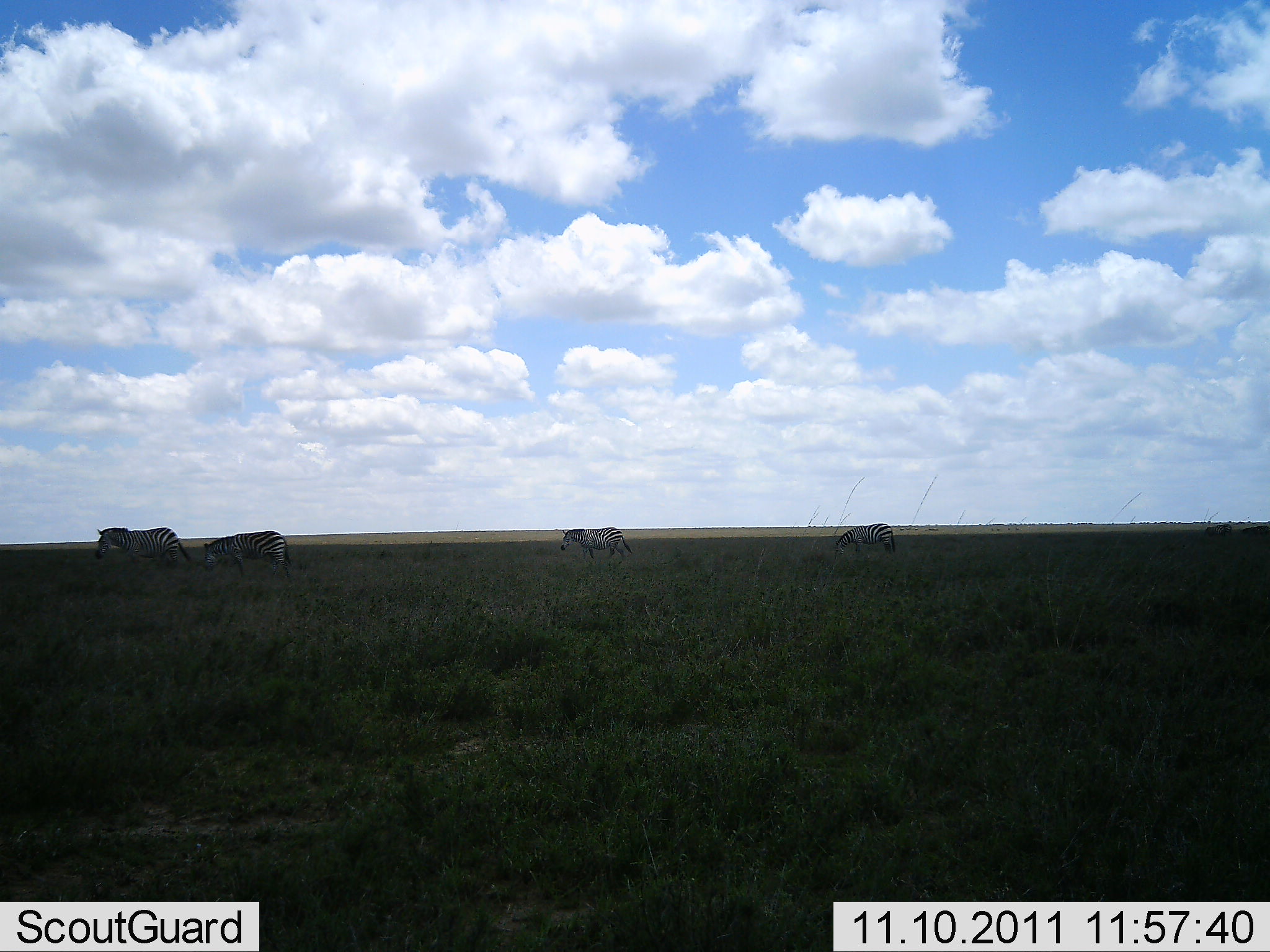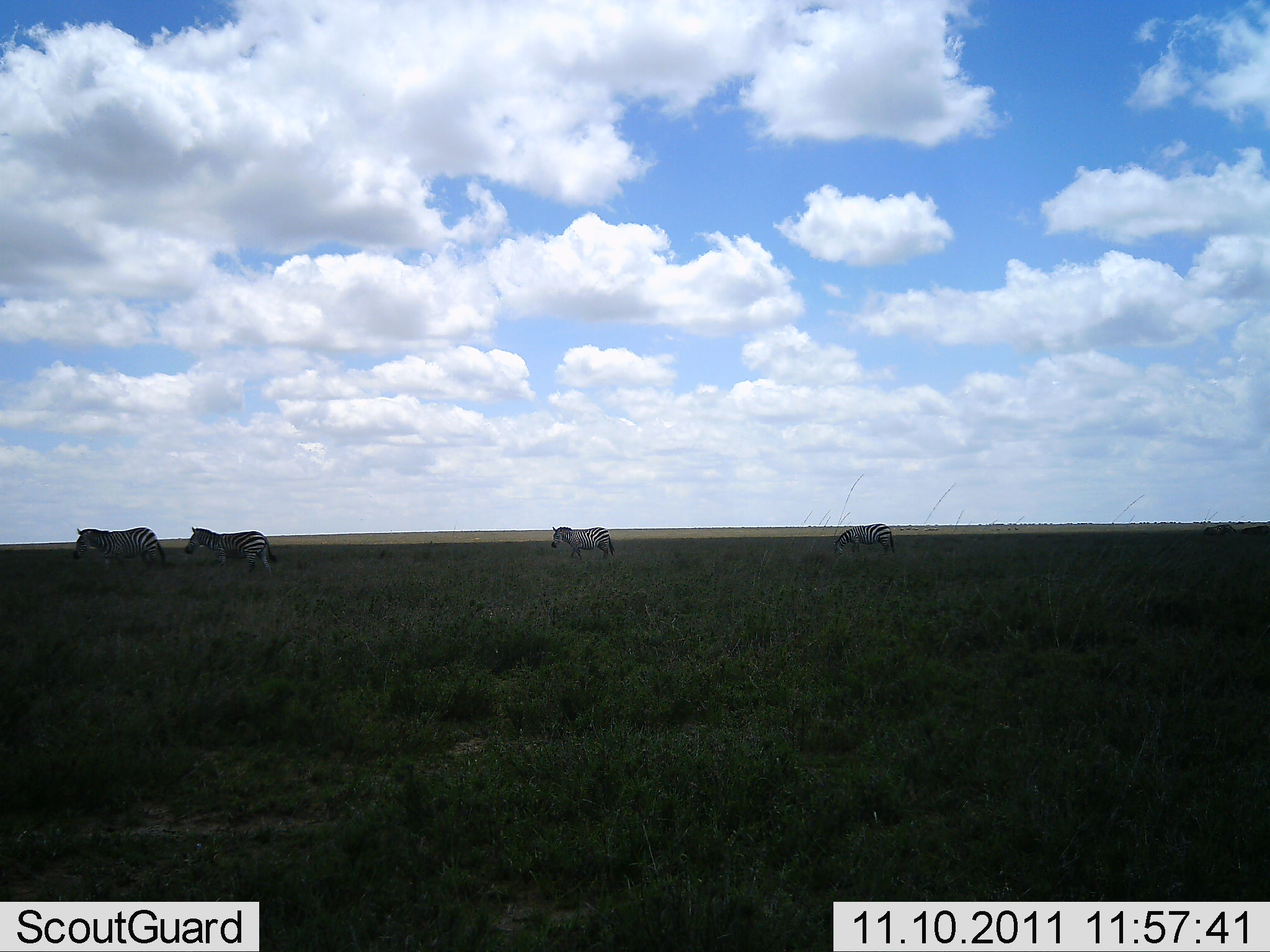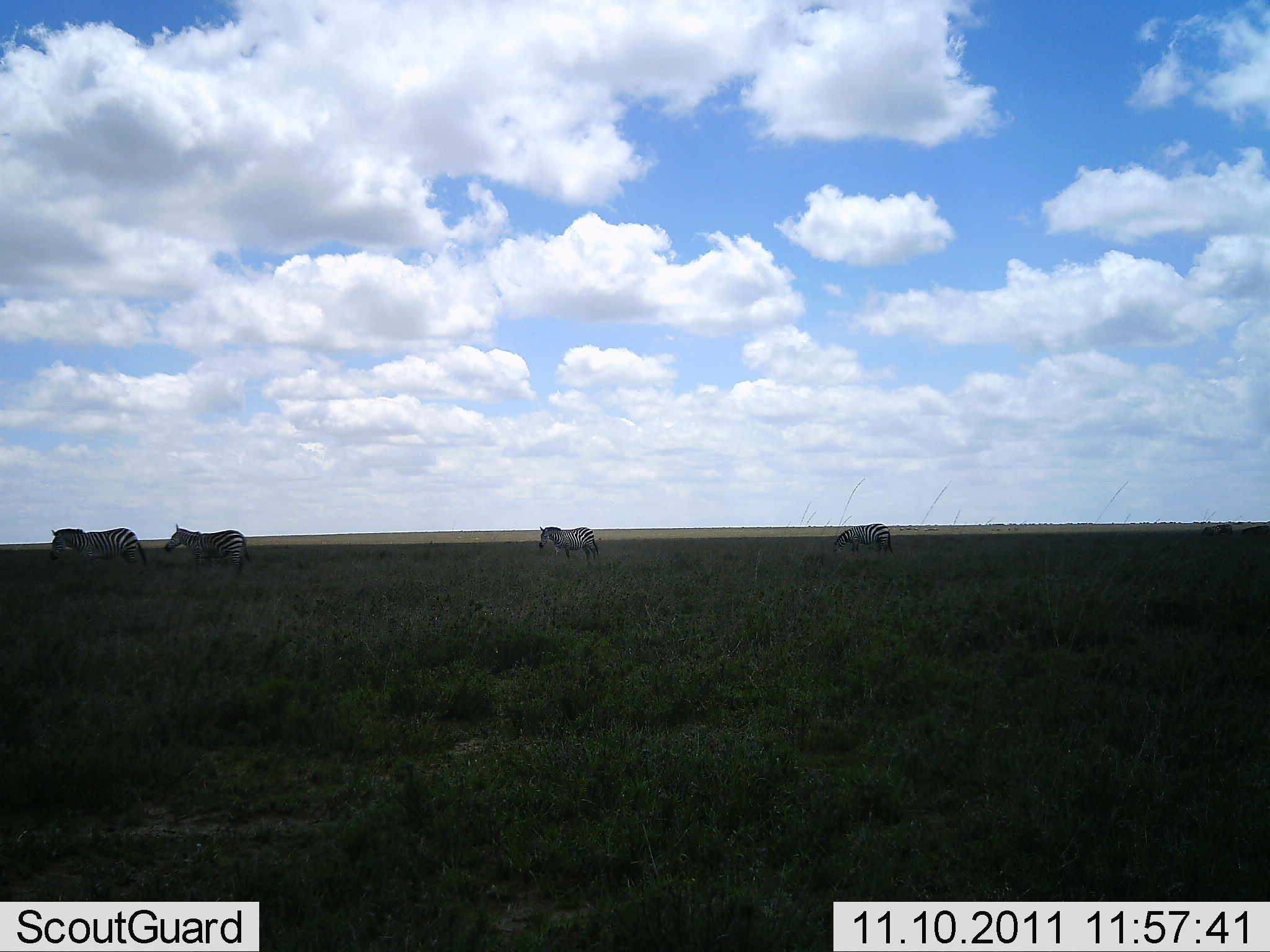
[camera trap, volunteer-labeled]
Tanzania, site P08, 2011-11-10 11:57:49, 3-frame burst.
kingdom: Animalia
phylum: Chordata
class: Mammalia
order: Perissodactyla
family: Equidae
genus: Equus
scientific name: Equus quagga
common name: plains zebra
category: zebra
Zebra (plains zebra) (Equus quagga), count 4. Behavior (volunteer vote fractions): standing 17%, resting 0%, moving 100%, interacting 0%. Young present (vote fraction): 0%. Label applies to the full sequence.